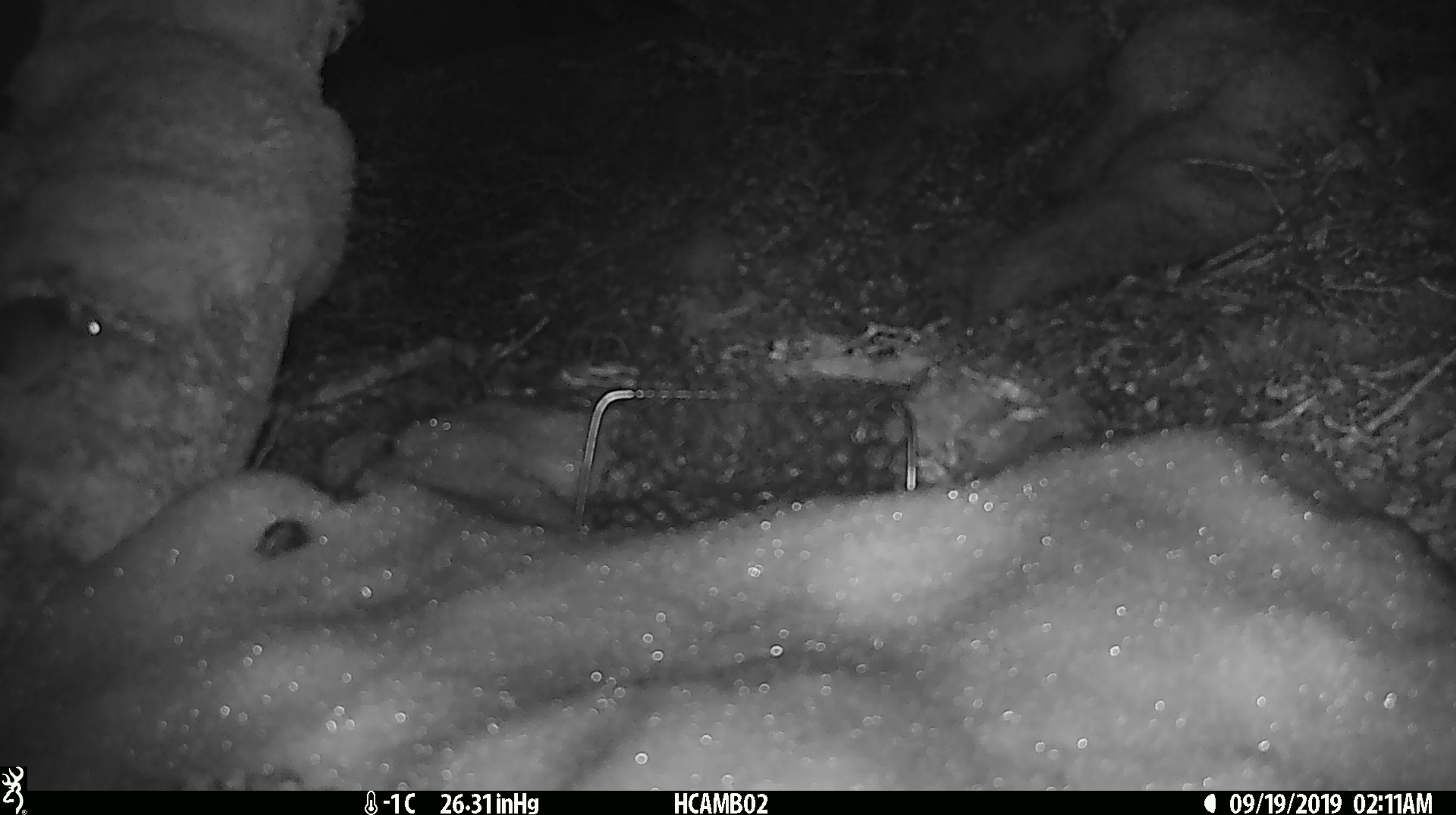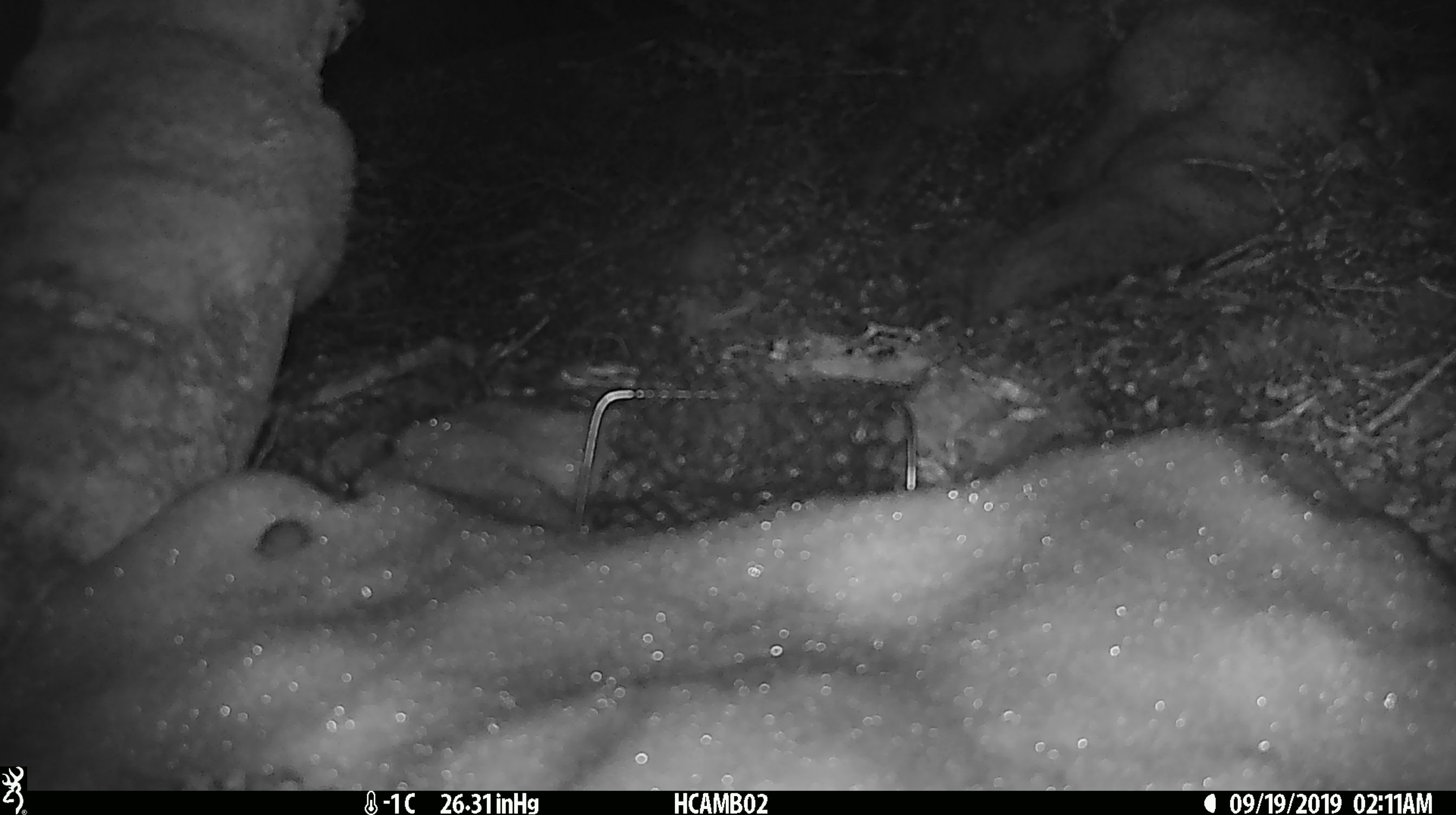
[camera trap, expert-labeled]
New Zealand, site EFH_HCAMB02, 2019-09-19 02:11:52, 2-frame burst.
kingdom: Animalia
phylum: Chordata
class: Mammalia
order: Rodentia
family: Muridae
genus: Mus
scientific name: Mus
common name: mouse